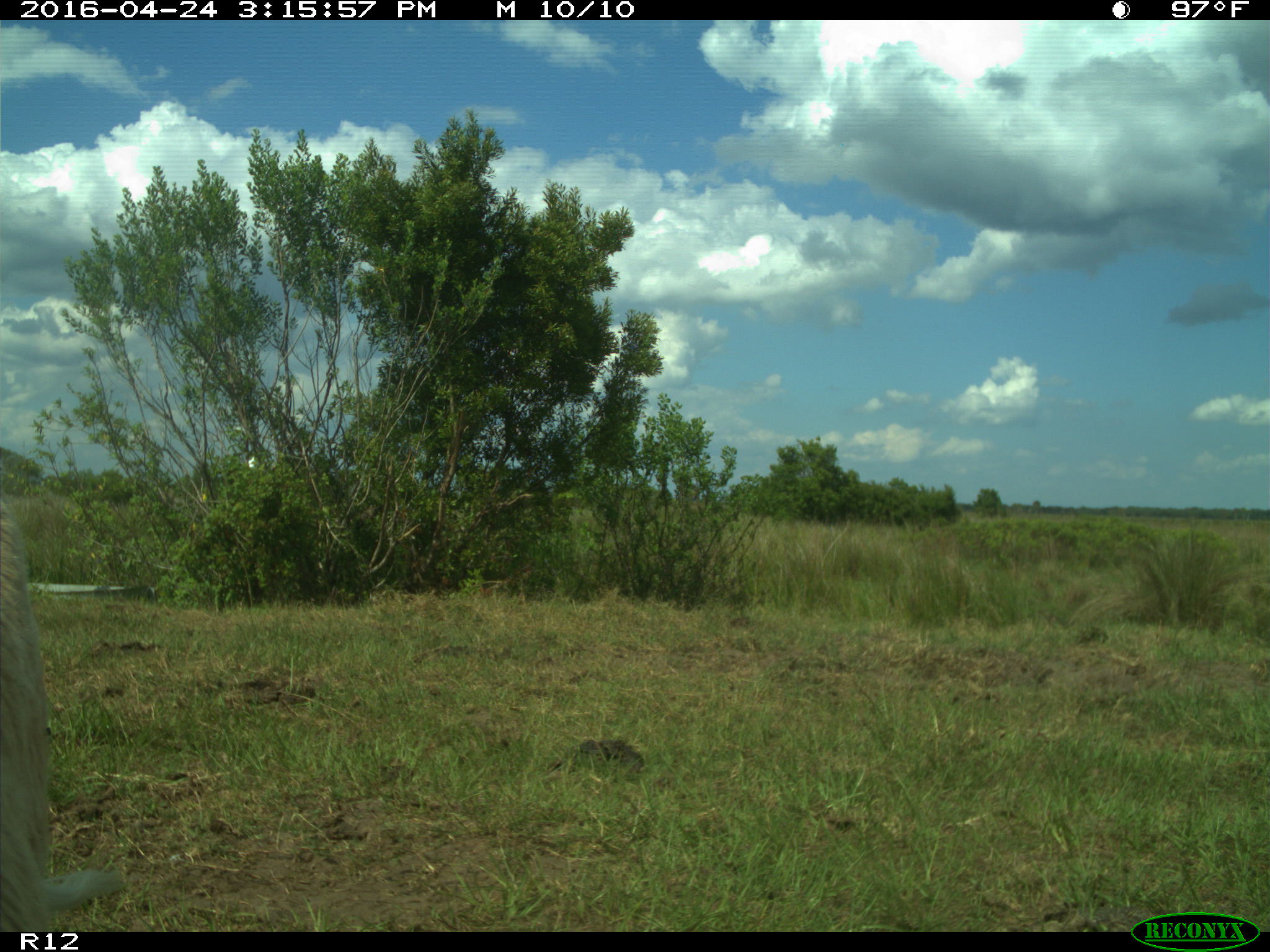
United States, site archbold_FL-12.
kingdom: Animalia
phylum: Chordata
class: Mammalia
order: Artiodactyla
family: Bovidae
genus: Bos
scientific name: Bos taurus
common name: domestic cow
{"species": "Bos taurus (domestic cow)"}